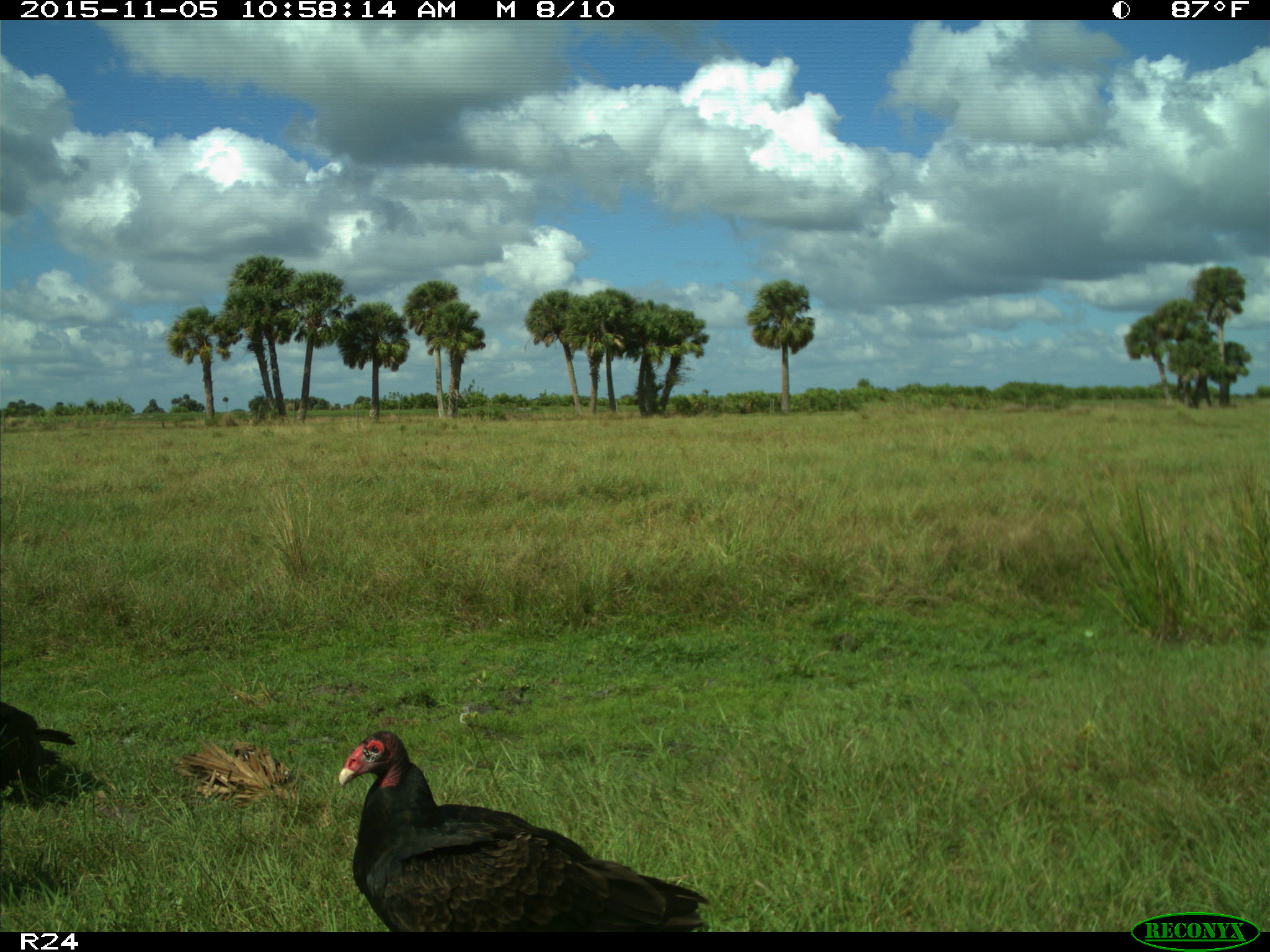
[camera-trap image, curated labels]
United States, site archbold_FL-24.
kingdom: Animalia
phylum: Chordata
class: Aves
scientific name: Aves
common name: birds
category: unidentified bird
Unidentified bird (birds) (Aves).